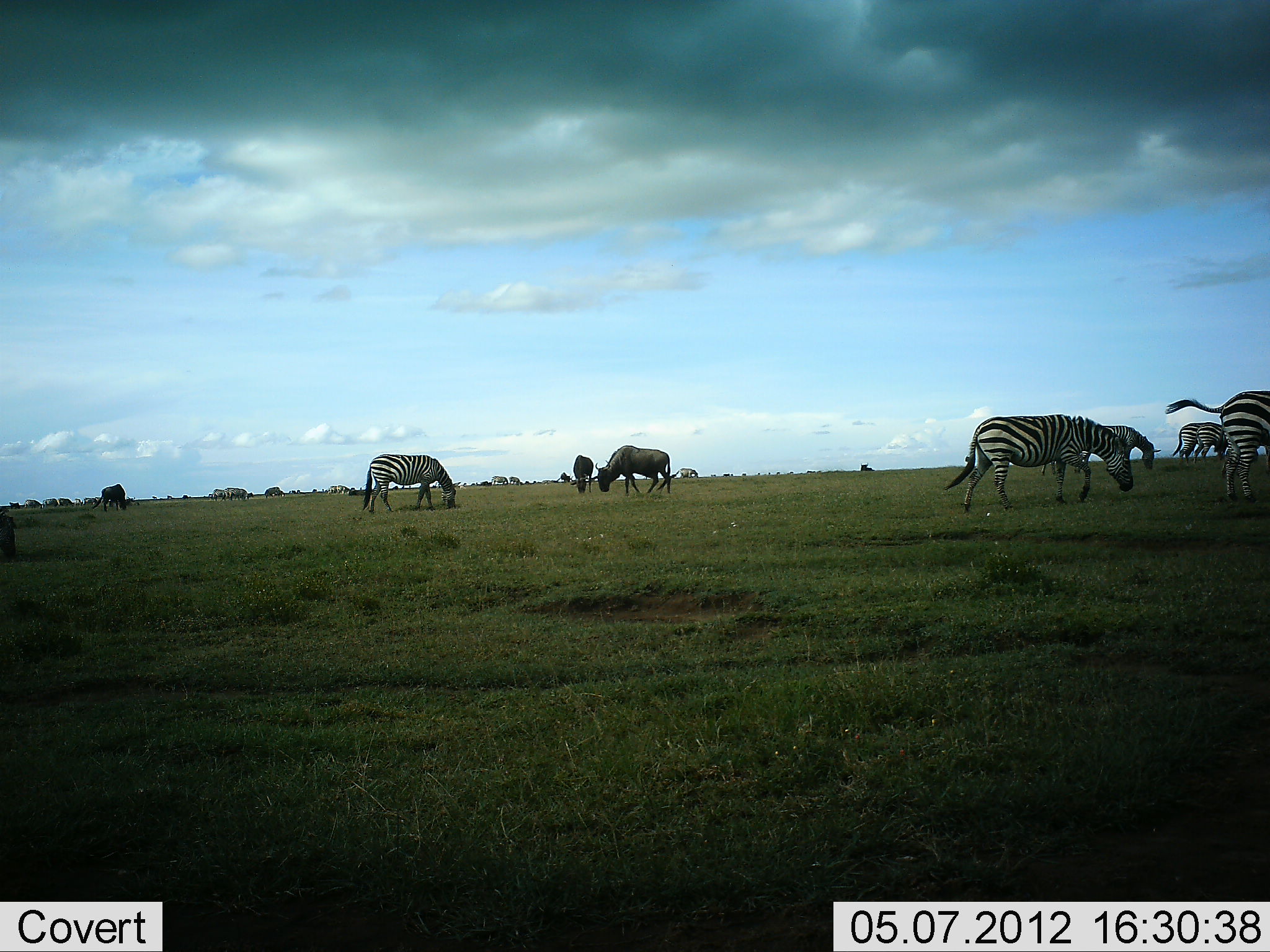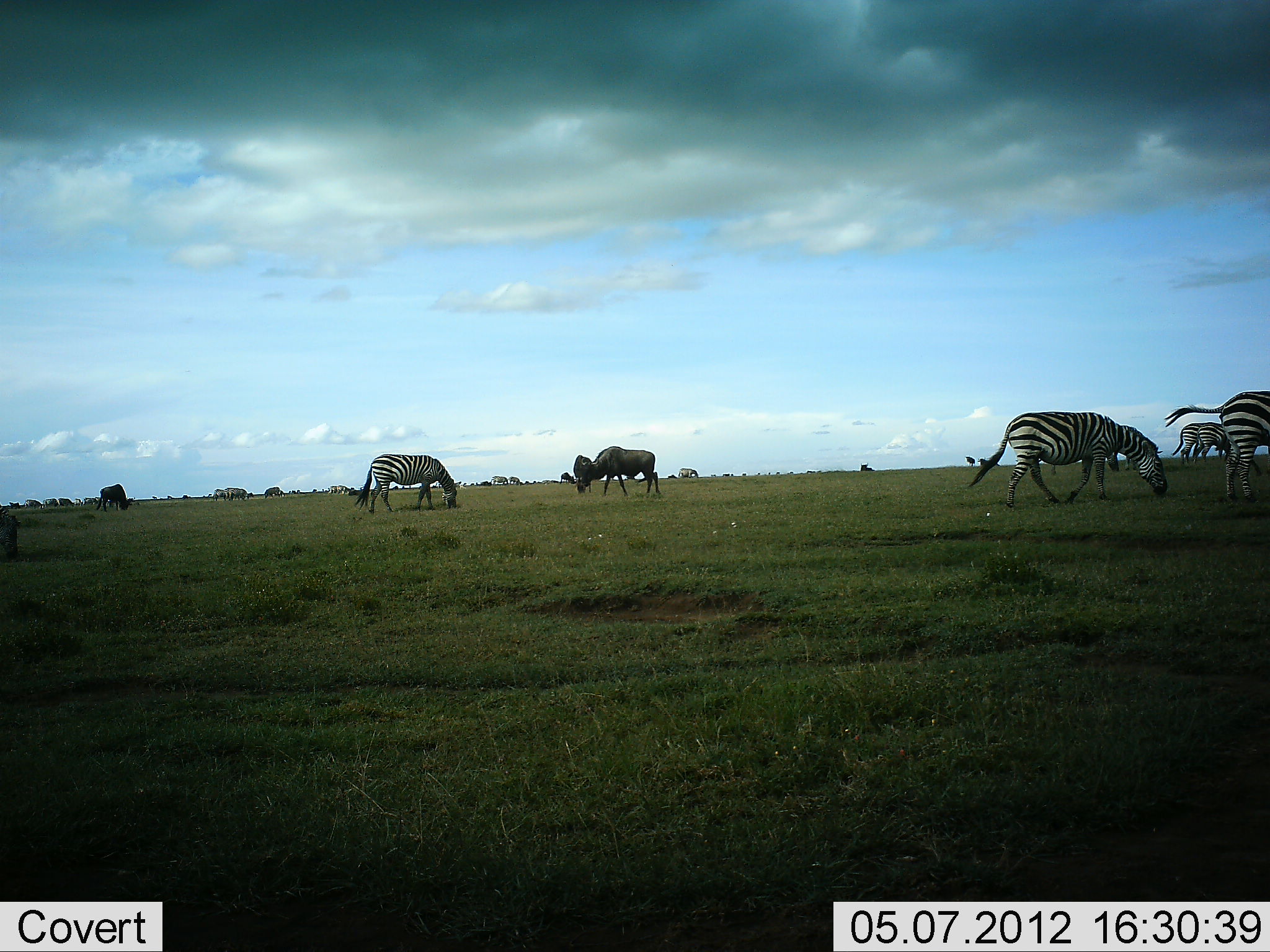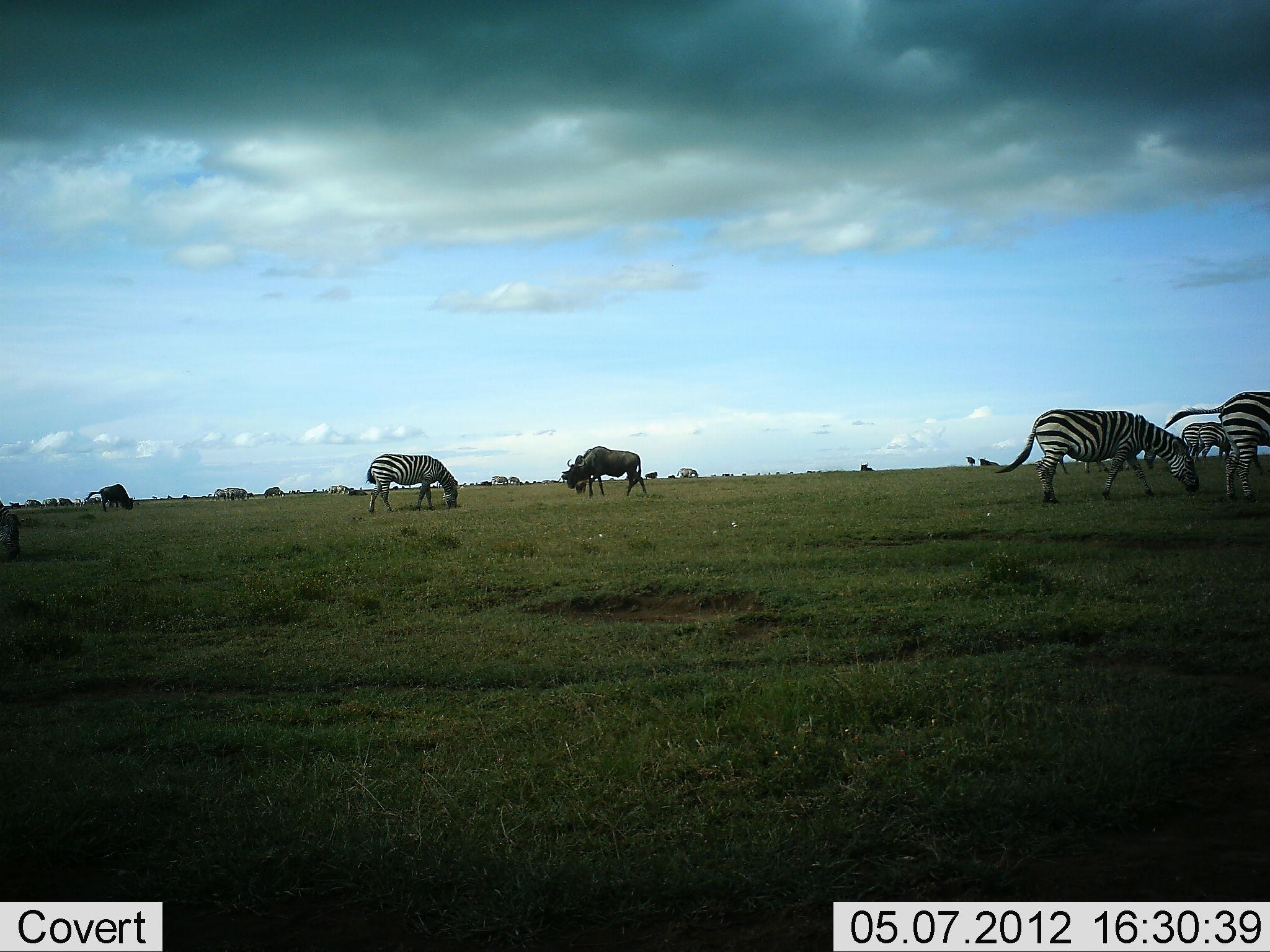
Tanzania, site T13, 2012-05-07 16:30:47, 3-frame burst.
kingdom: Animalia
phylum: Chordata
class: Mammalia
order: Artiodactyla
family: Bovidae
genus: Connochaetes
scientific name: Connochaetes taurinus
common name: blue wildebeest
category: wildebeest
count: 5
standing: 30%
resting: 0%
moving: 30%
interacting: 0%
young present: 0%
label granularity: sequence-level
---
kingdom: Animalia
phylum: Chordata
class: Mammalia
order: Perissodactyla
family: Equidae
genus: Equus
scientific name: Equus quagga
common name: plains zebra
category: zebra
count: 6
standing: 27%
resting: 0%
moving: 27%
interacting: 0%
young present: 0%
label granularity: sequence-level